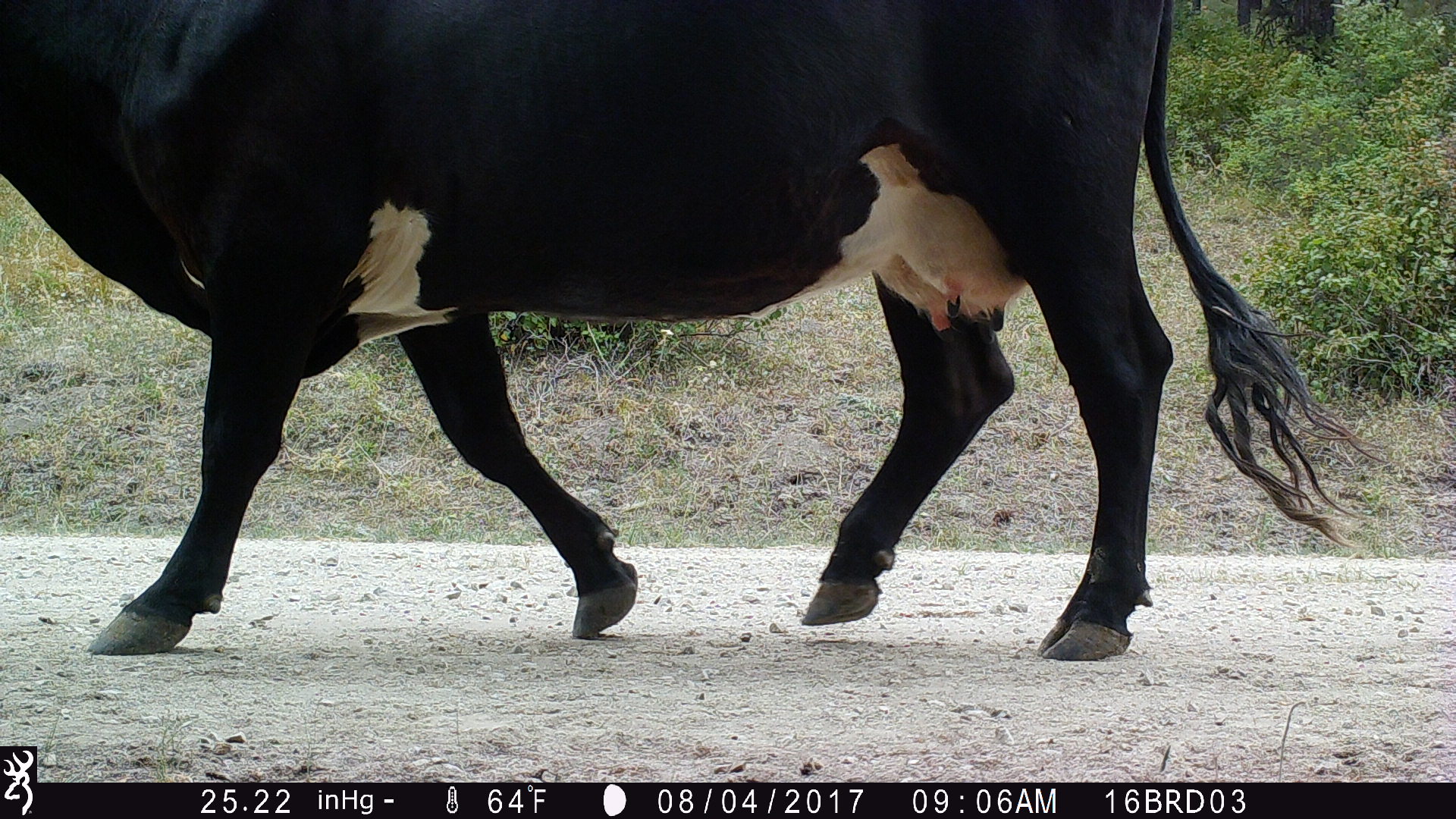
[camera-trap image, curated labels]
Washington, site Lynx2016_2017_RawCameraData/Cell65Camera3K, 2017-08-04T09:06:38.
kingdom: Animalia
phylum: Chordata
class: Mammalia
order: Artiodactyla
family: Bovidae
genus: Bos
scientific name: Bos taurus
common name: domestic cattle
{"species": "domestic cattle (Bos taurus)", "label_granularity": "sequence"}